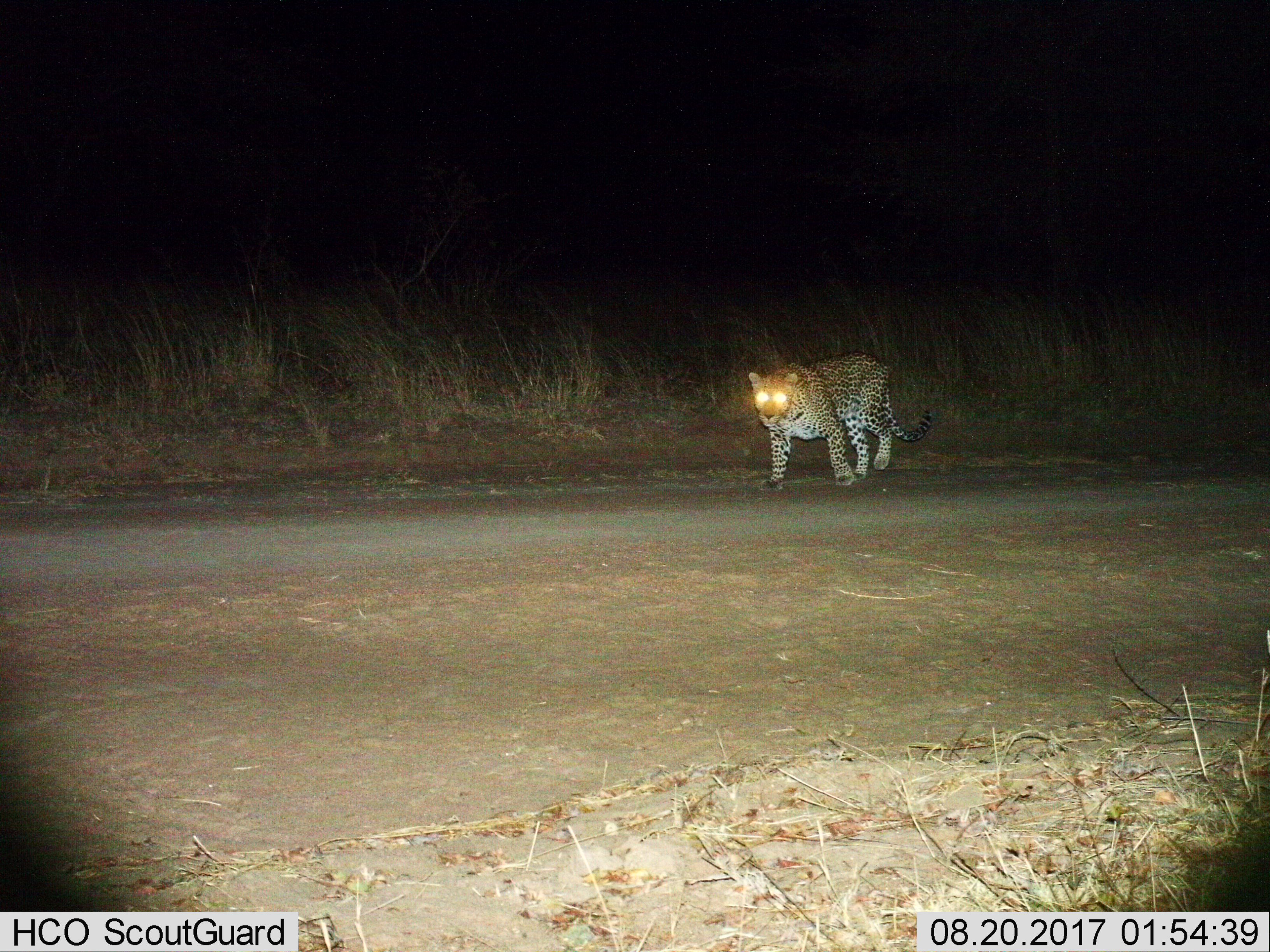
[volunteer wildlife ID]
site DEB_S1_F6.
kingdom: Animalia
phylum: Chordata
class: Mammalia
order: Carnivora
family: Felidae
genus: Panthera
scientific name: Panthera pardus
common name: leopard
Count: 1.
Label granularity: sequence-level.